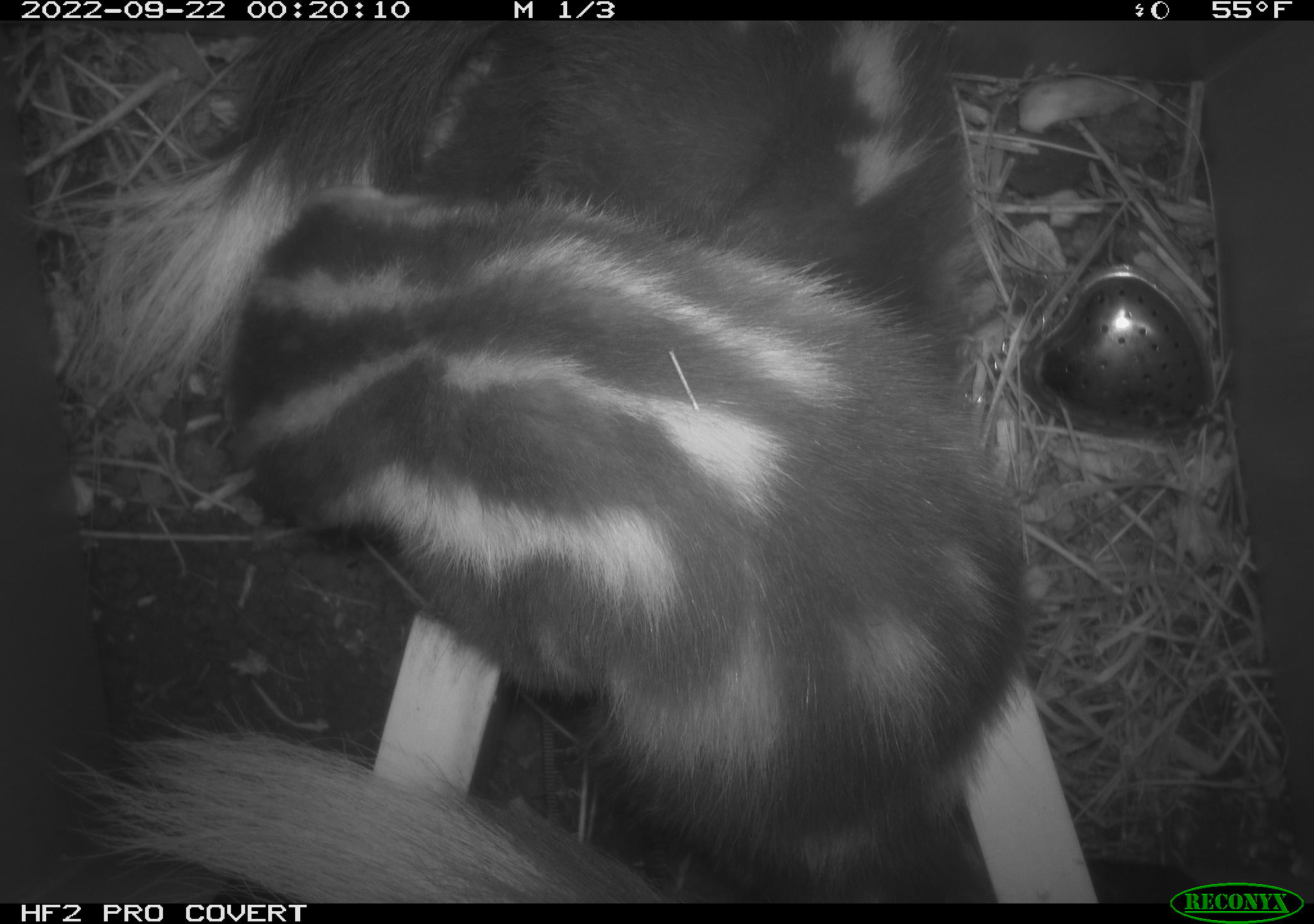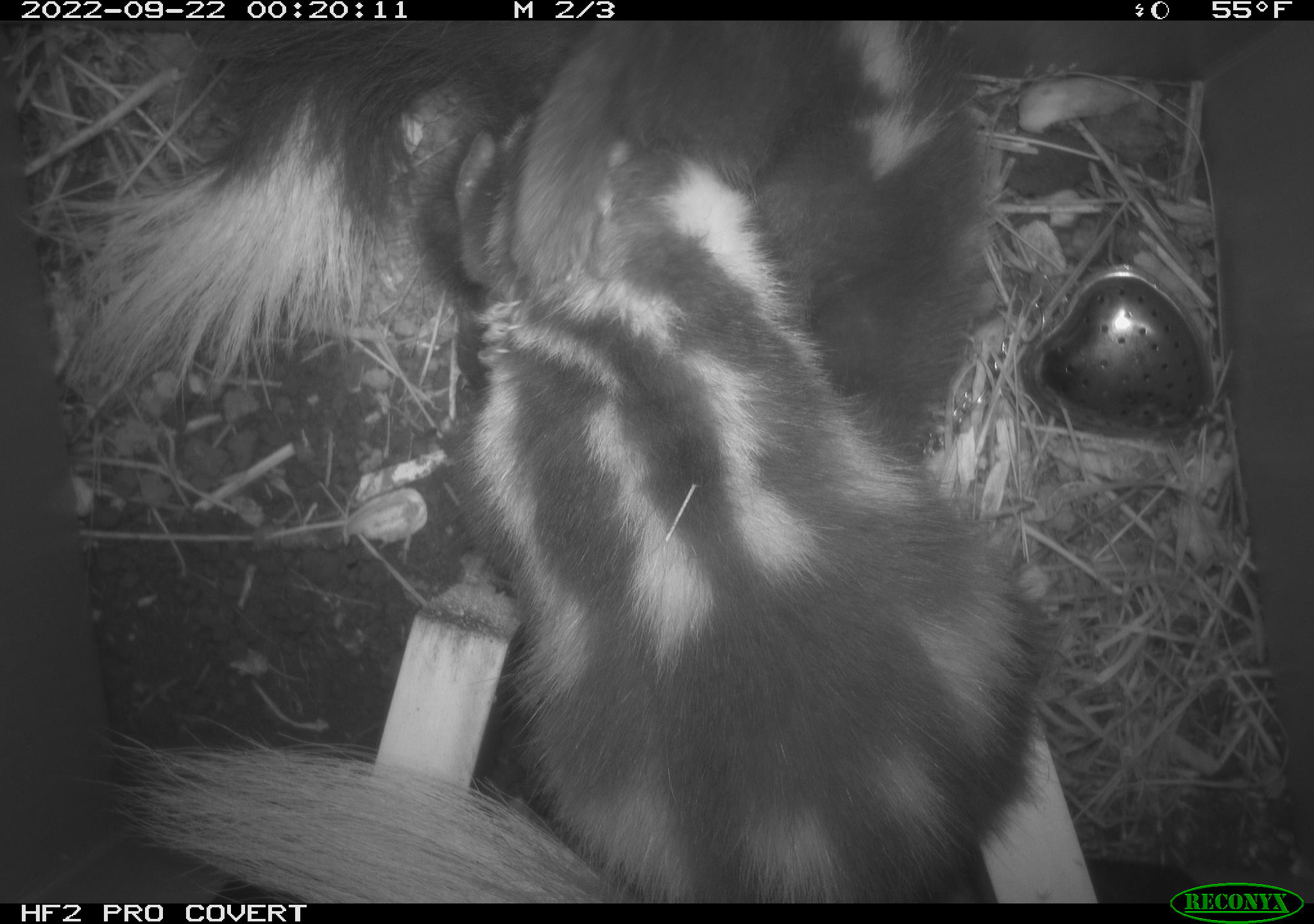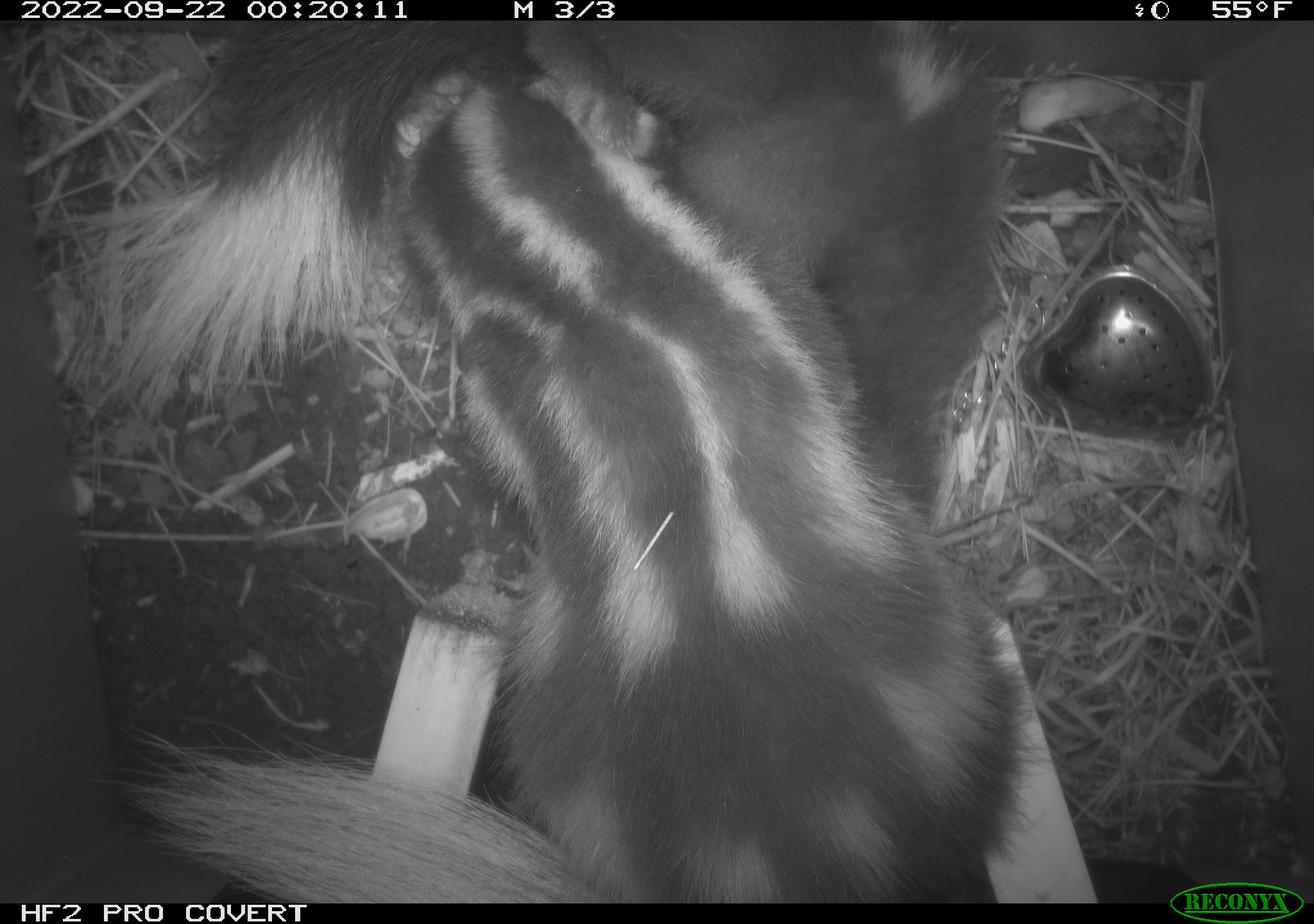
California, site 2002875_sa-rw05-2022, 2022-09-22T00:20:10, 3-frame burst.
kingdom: Animalia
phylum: Chordata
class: Mammalia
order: Carnivora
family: Mephitidae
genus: Spilogale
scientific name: Spilogale gracilis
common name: western spotted skunk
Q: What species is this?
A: Western spotted skunk (Spilogale gracilis).